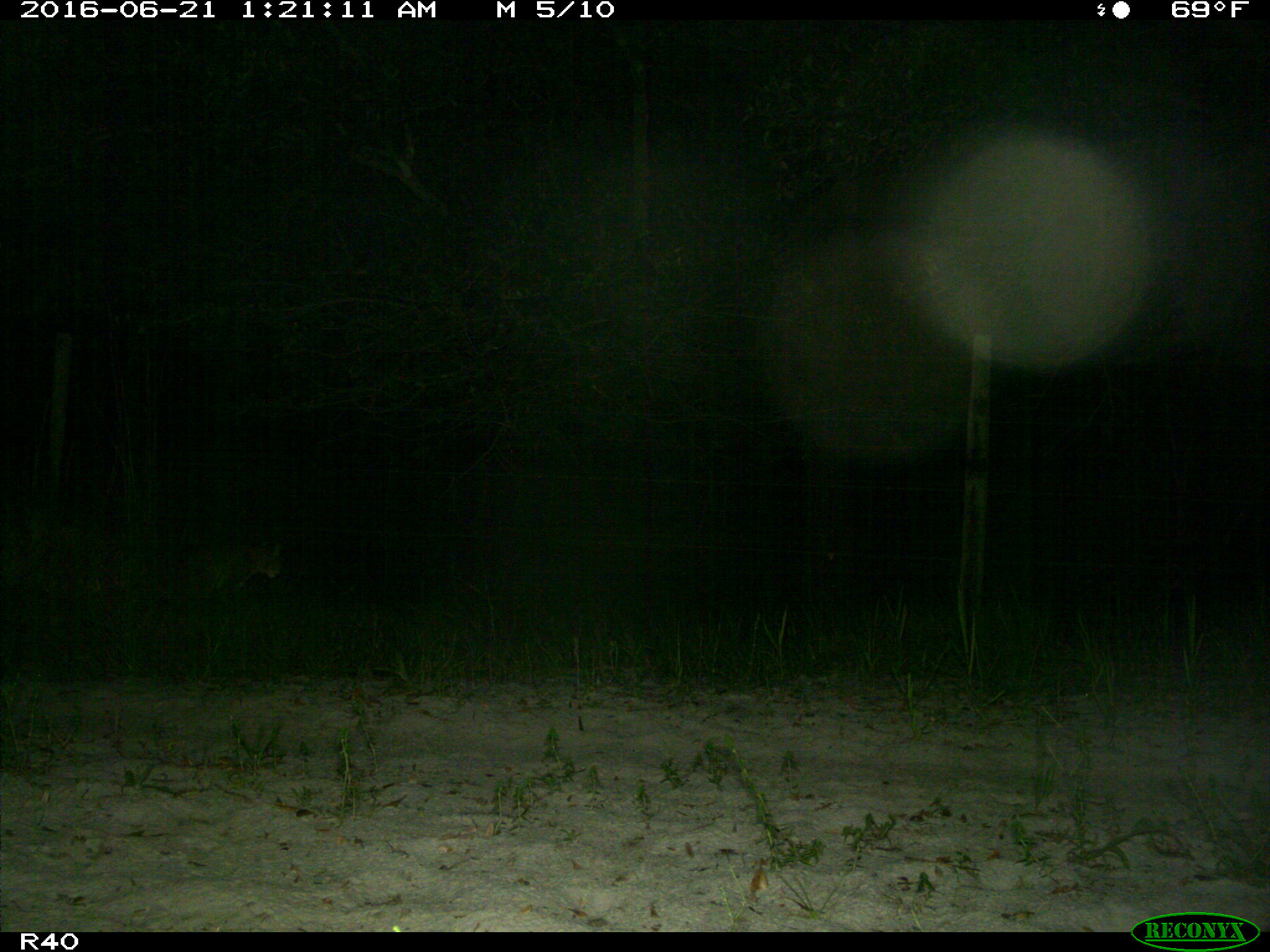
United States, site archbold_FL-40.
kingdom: Animalia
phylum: Chordata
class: Mammalia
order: Carnivora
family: Felidae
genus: Lynx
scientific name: Lynx rufus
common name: bobcat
Lynx rufus (bobcat).